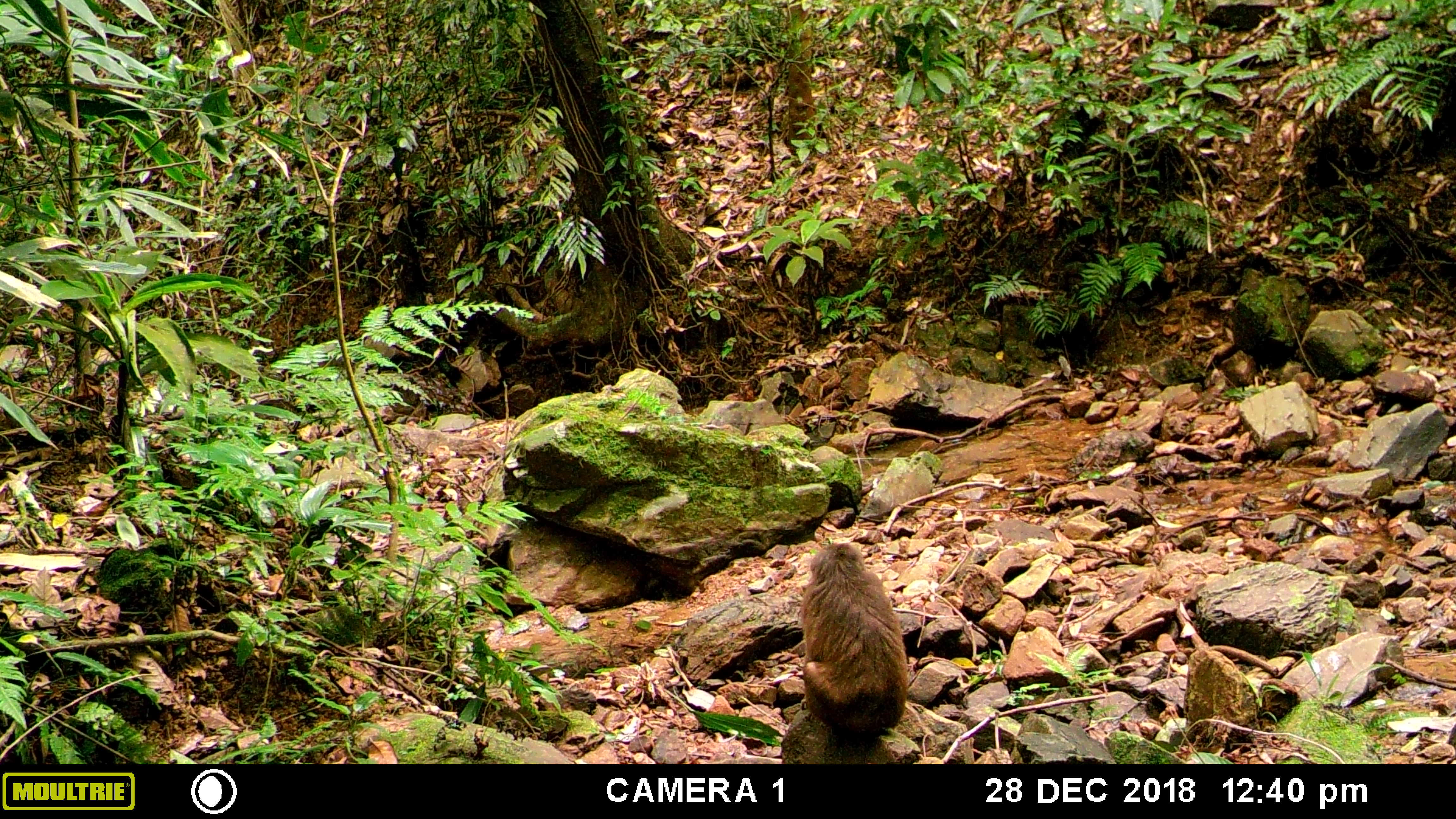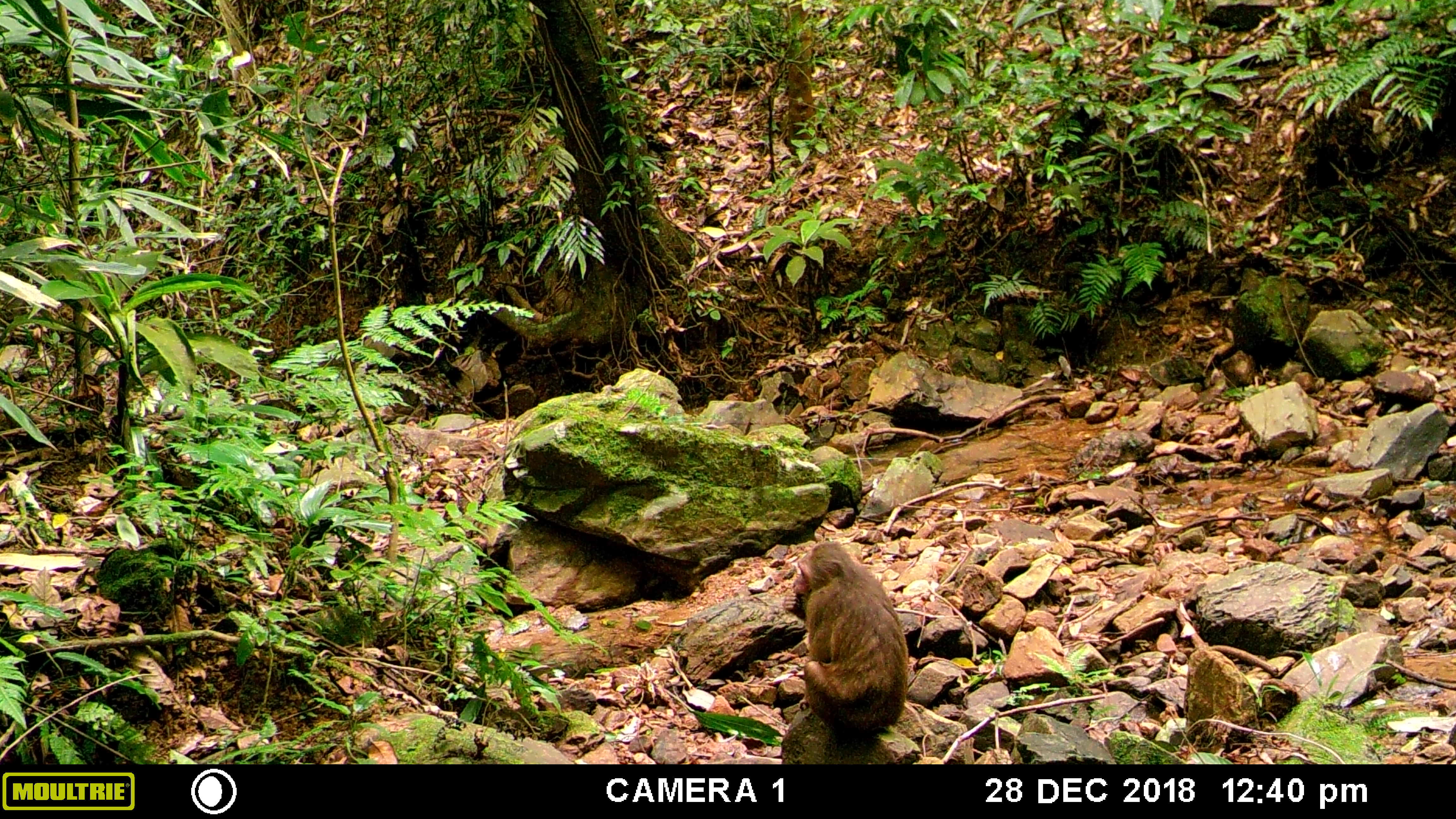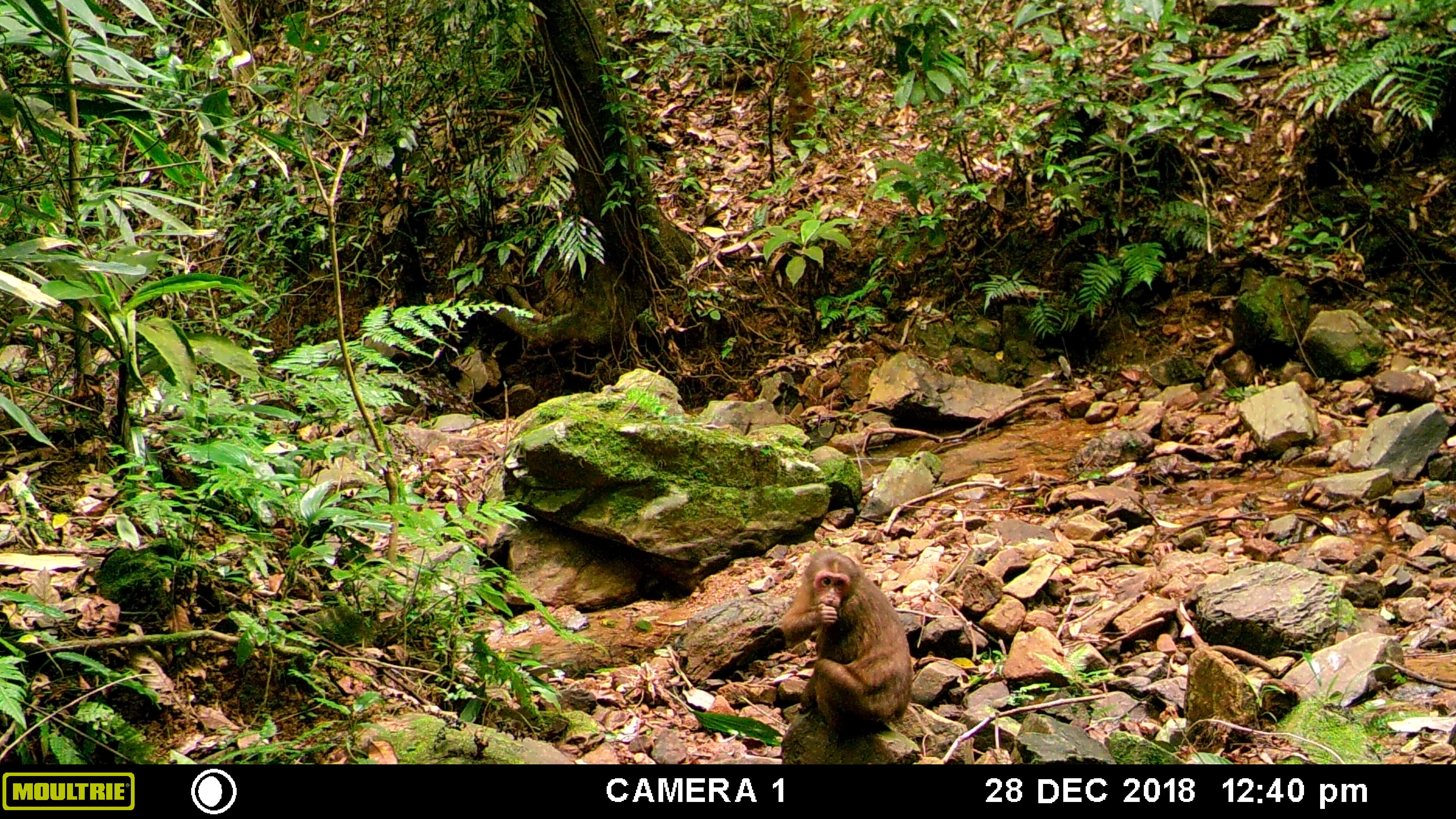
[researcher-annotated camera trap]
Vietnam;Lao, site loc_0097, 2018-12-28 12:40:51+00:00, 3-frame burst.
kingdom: Animalia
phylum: Chordata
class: Mammalia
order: Primates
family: Cercopithecidae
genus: Macaca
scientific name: Macaca arctoides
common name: stump-tailed macaque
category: stump tailed macaque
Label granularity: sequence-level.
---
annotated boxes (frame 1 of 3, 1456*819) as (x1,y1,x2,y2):
stump tailed macaque: (797,540,910,735)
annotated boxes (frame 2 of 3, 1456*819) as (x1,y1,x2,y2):
stump tailed macaque: (780,541,910,740)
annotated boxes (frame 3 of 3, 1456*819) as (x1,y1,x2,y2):
stump tailed macaque: (775,546,912,736)